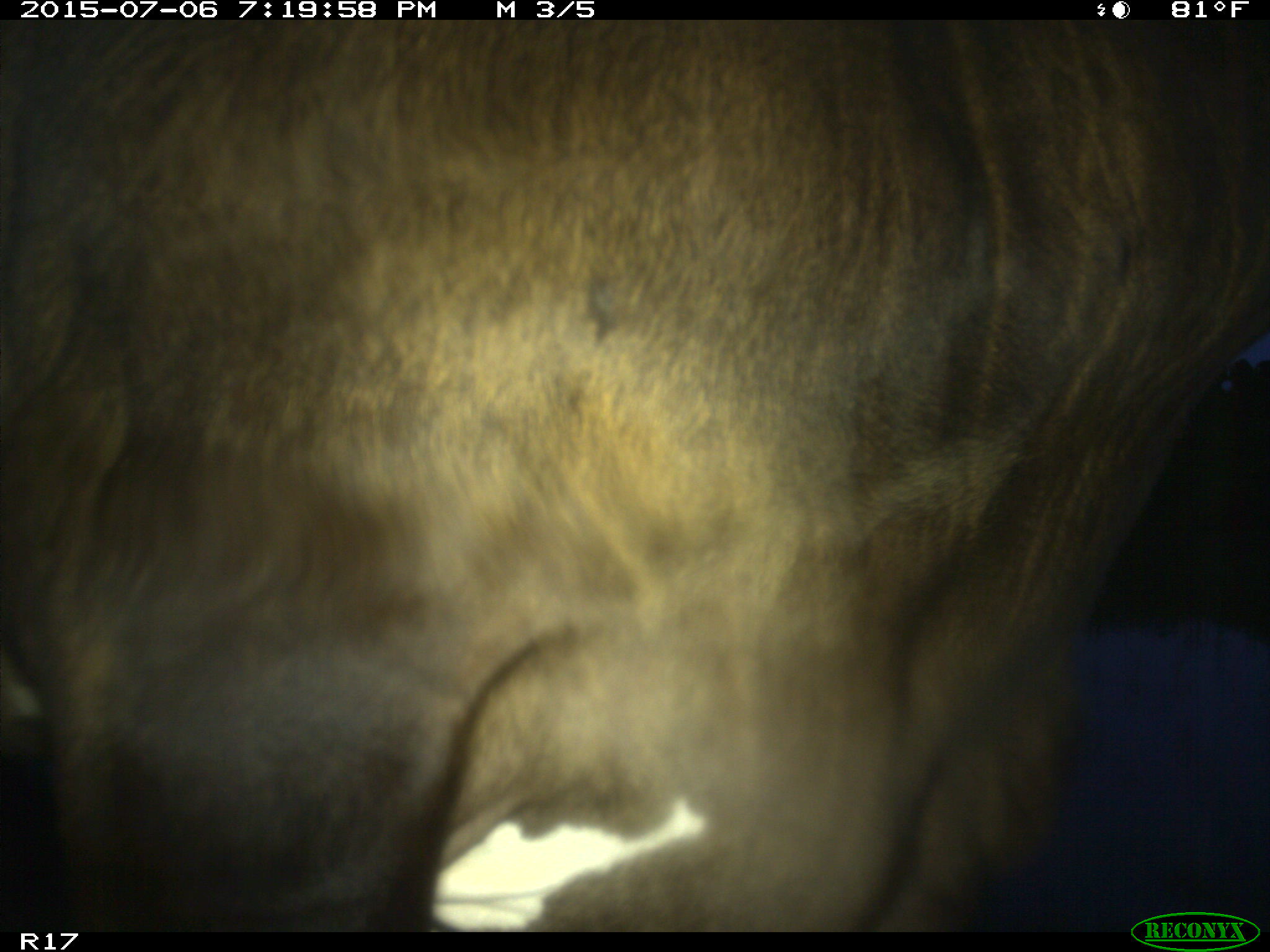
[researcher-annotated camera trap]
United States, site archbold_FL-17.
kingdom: Animalia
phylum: Chordata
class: Mammalia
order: Artiodactyla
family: Bovidae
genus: Bos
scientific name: Bos taurus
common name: domestic cow